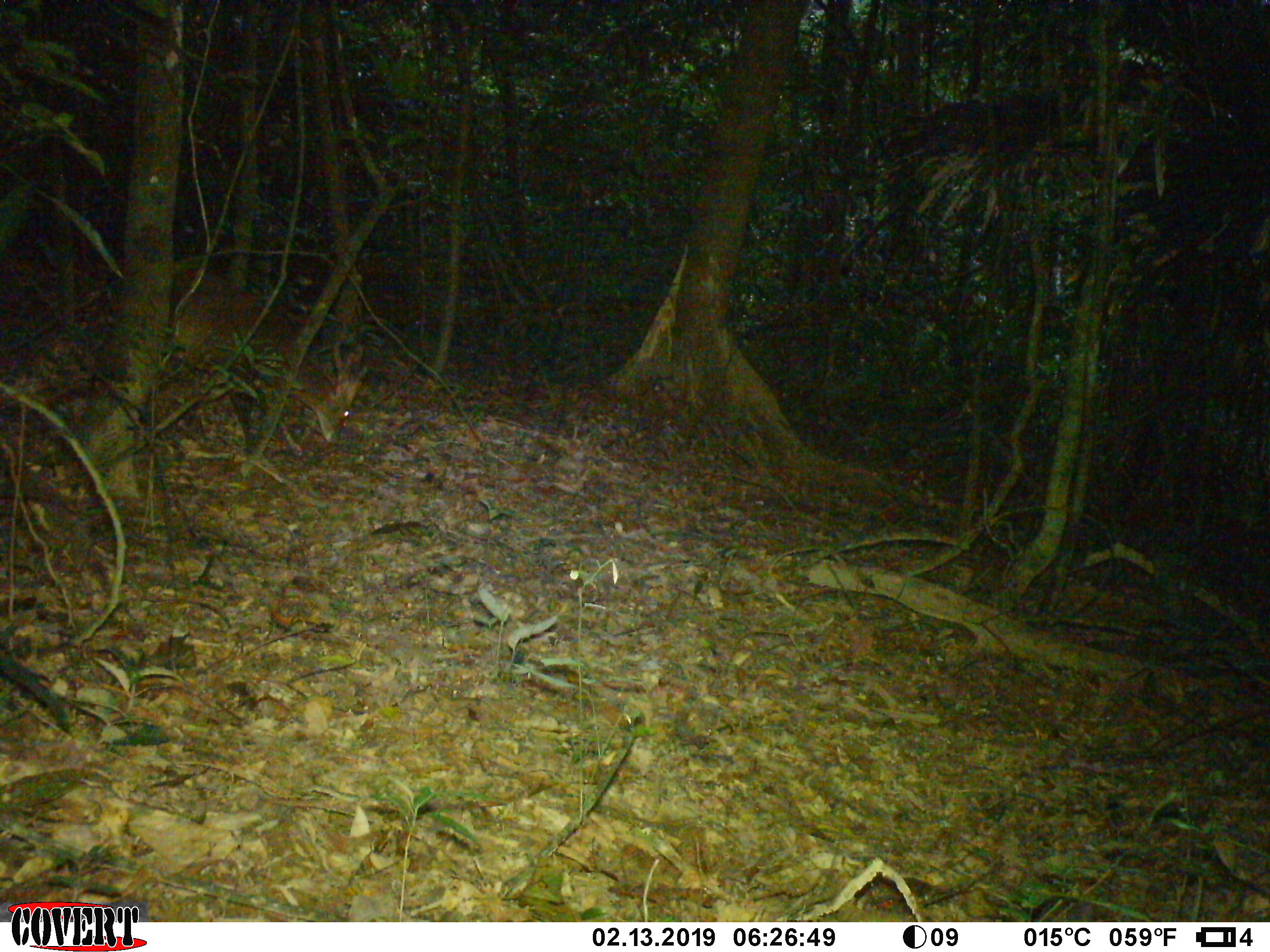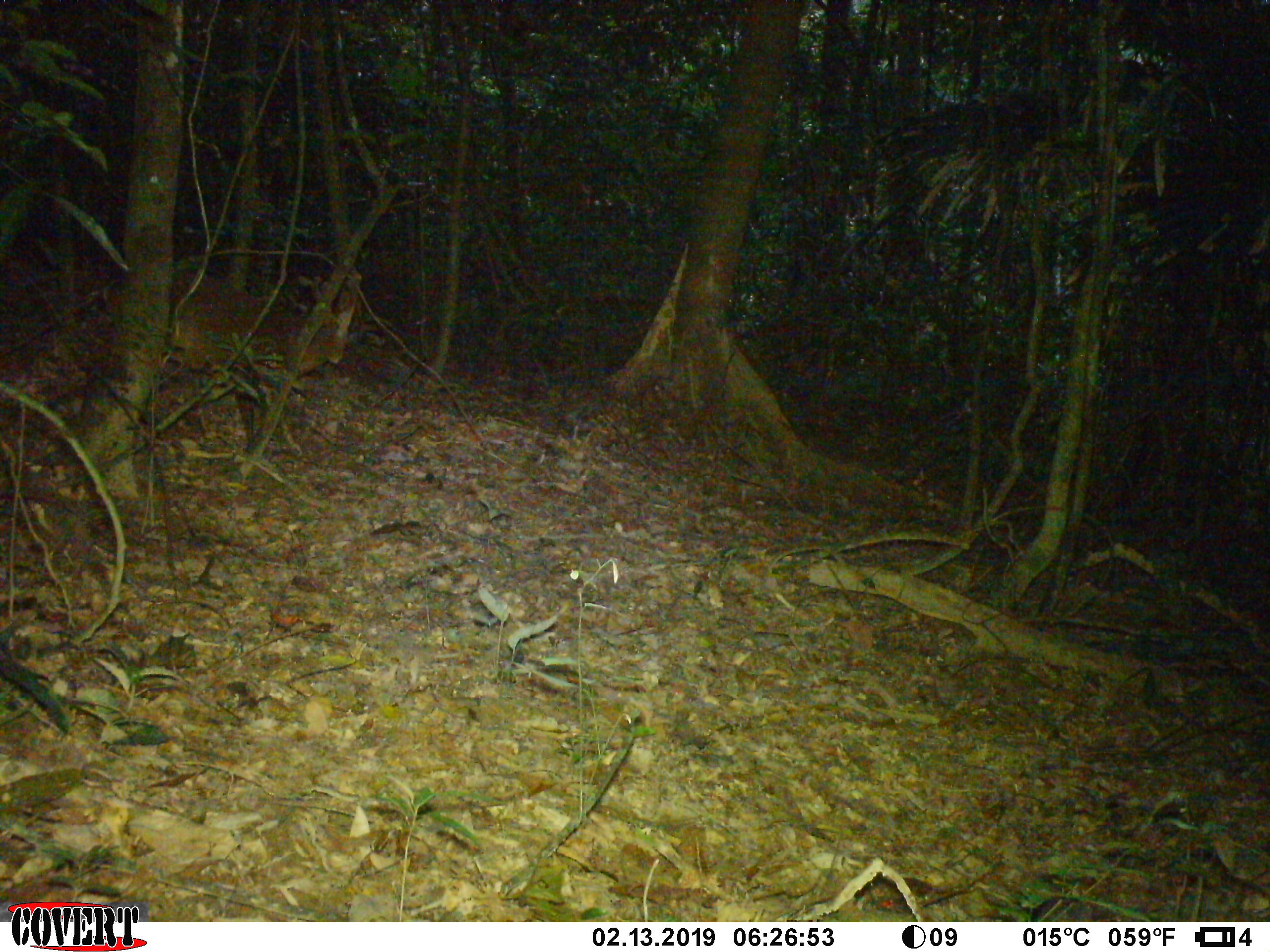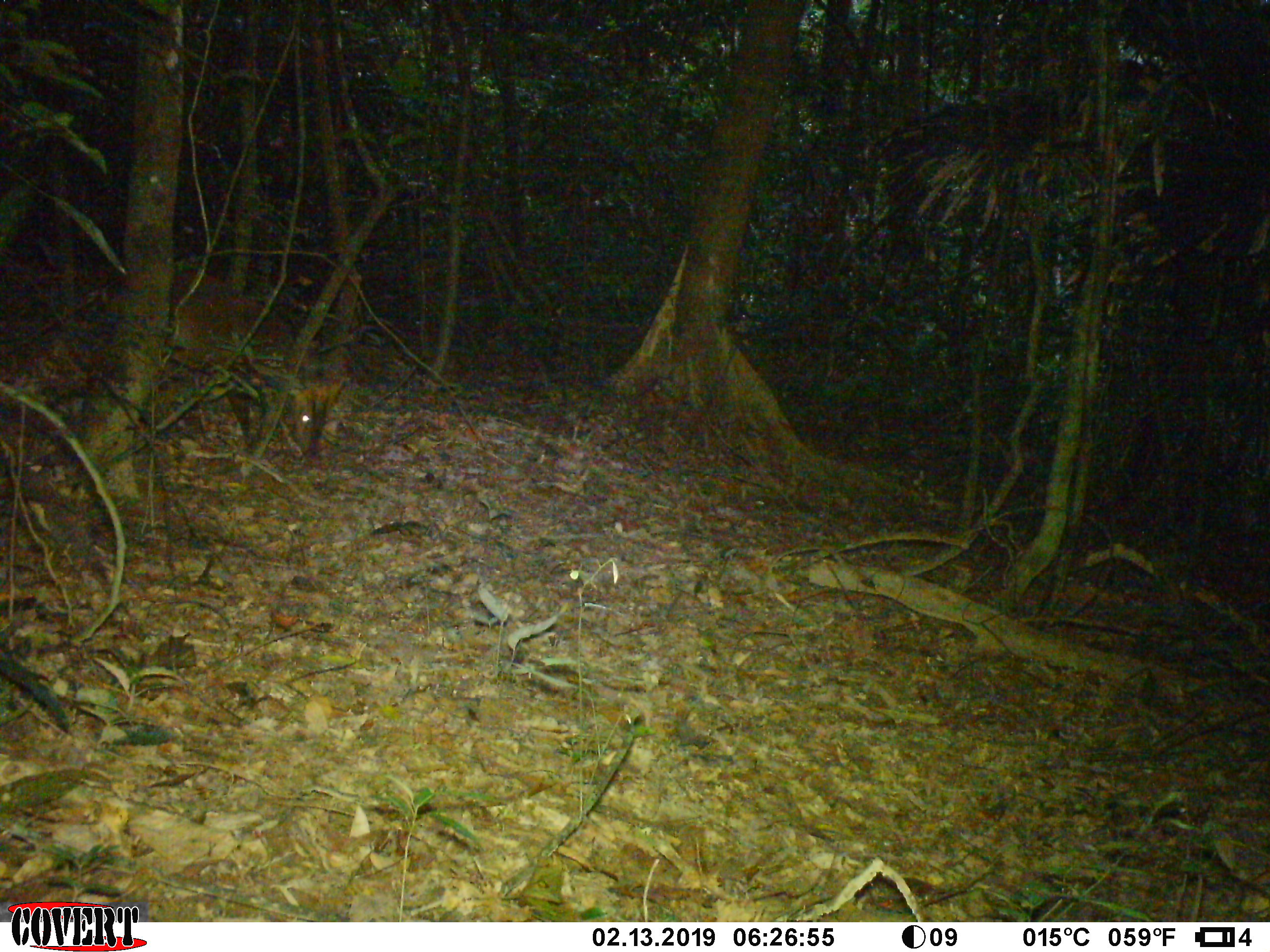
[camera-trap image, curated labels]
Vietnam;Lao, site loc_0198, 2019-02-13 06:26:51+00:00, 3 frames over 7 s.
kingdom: Animalia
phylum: Chordata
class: Mammalia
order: Artiodactyla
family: Cervidae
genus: Muntiacus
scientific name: Muntiacus vuquangensis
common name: large-antlered muntjac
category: large antlered muntjac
Large antlered muntjac (large-antlered muntjac) (Muntiacus vuquangensis). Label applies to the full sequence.